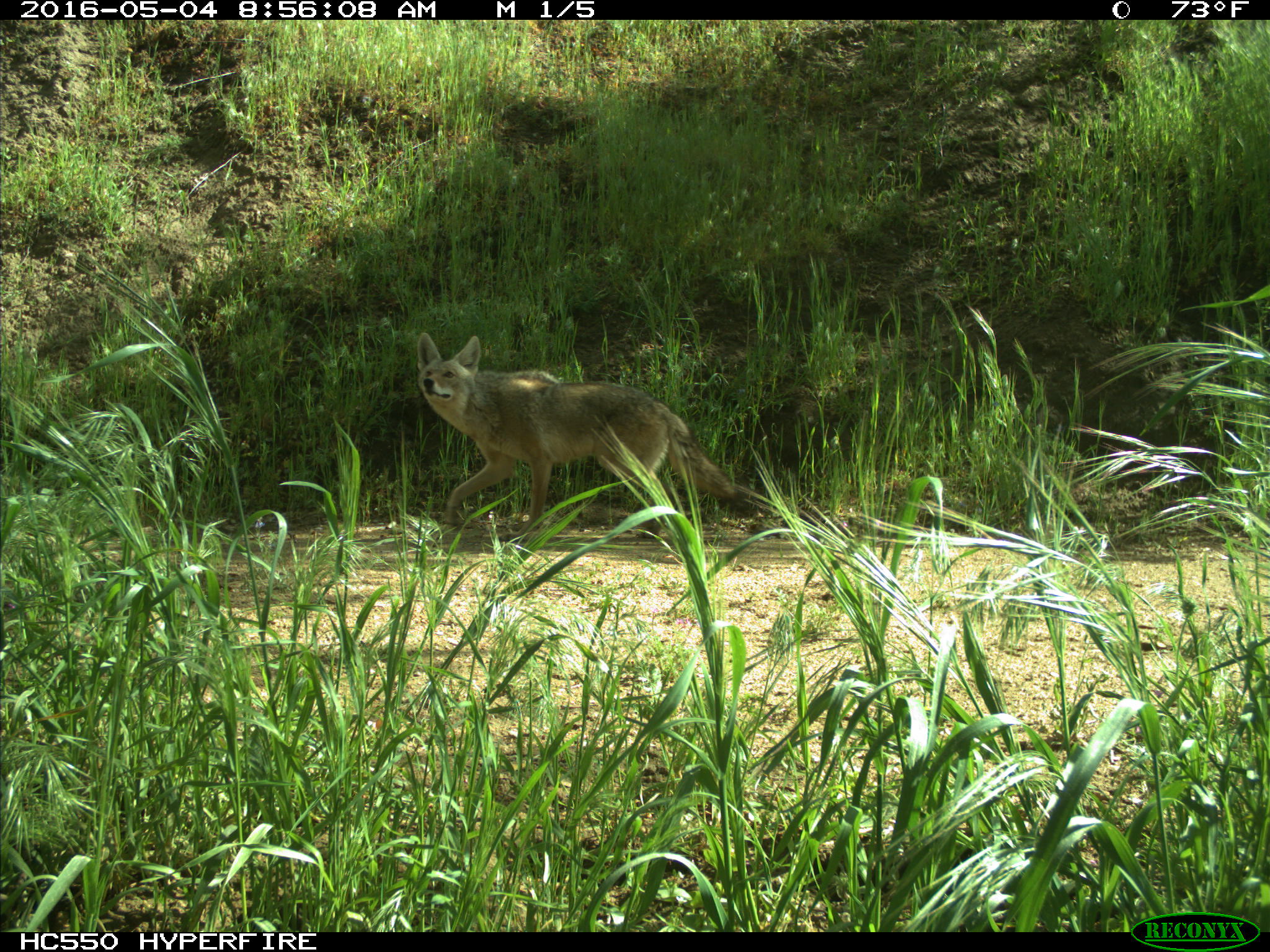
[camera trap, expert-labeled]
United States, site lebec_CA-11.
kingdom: Animalia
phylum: Chordata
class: Mammalia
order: Carnivora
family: Canidae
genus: Canis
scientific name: Canis latrans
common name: coyote